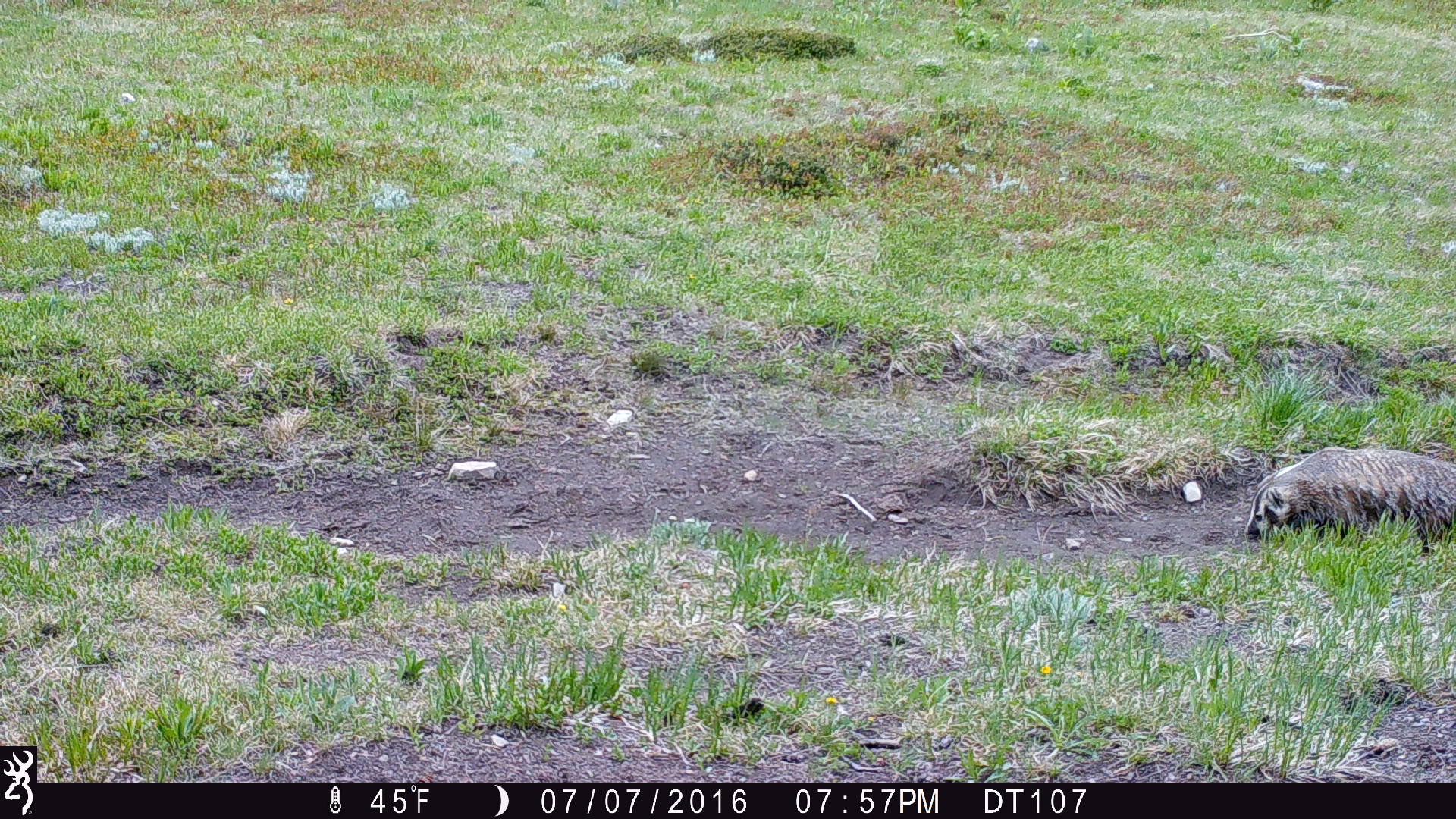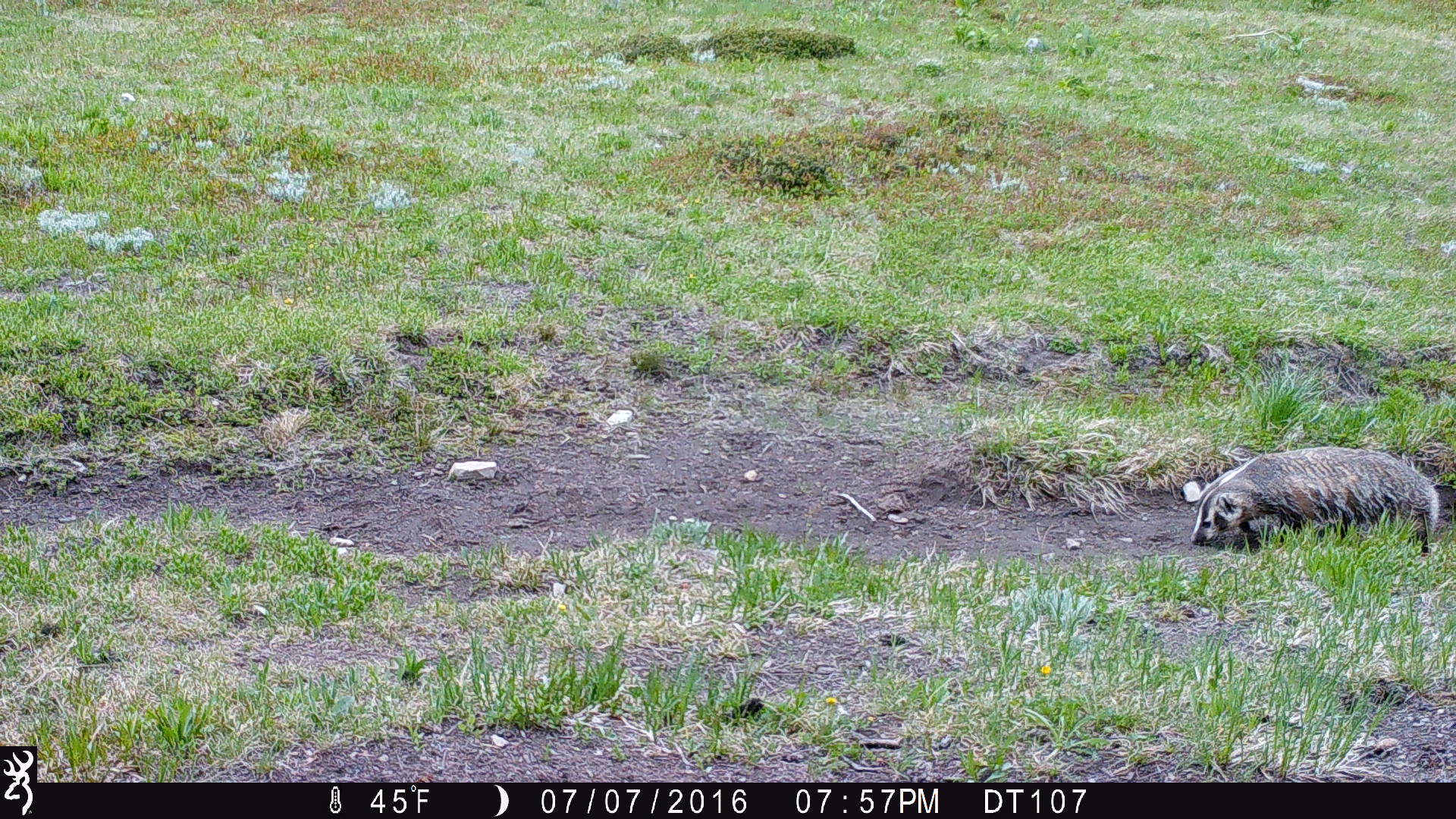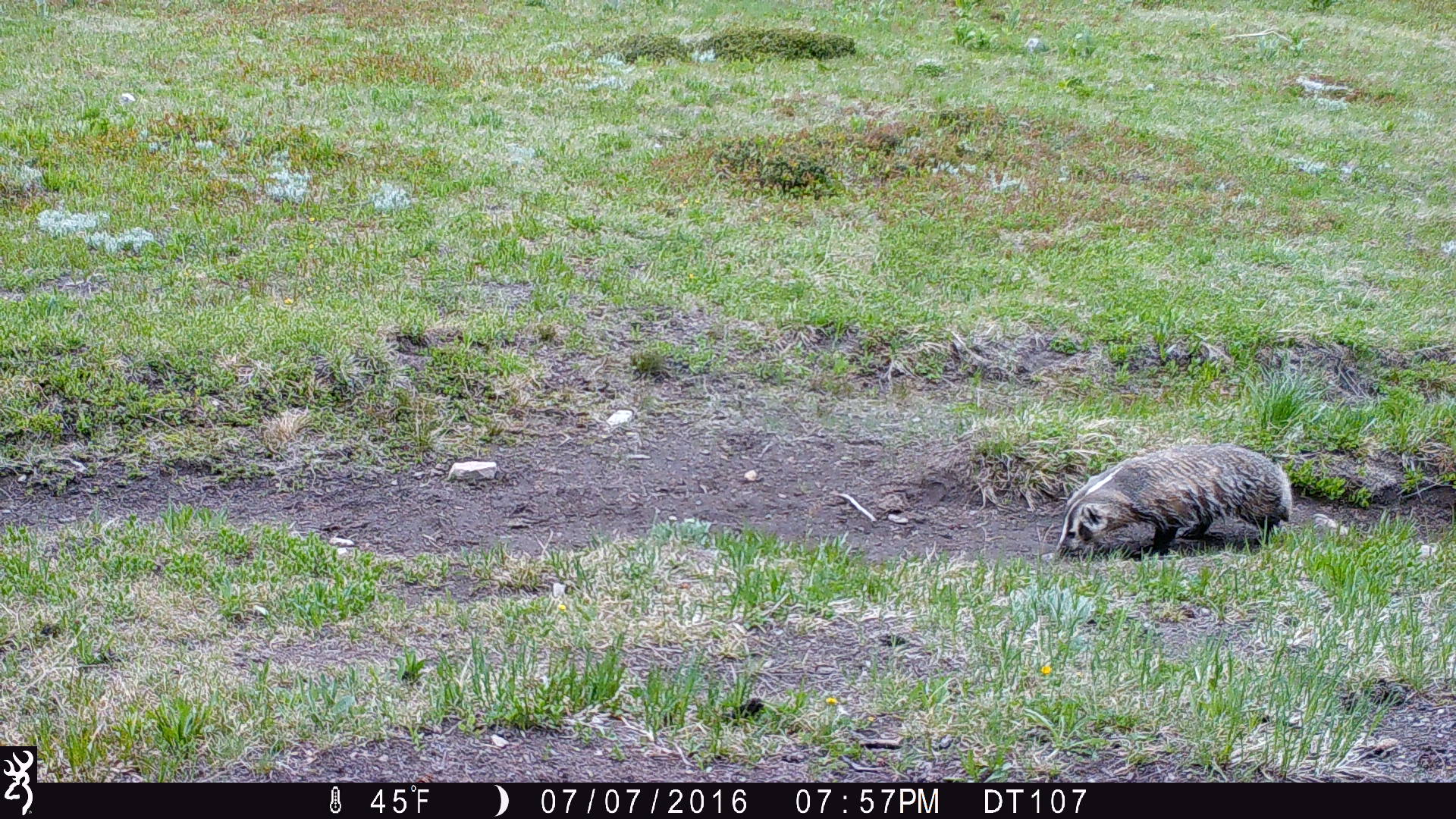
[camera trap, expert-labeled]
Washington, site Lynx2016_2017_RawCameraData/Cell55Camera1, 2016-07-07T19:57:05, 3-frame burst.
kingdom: Animalia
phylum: Chordata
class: Mammalia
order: Carnivora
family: Mustelidae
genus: Taxidea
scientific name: Taxidea taxus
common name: american badger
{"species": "Taxidea taxus (american badger)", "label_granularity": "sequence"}